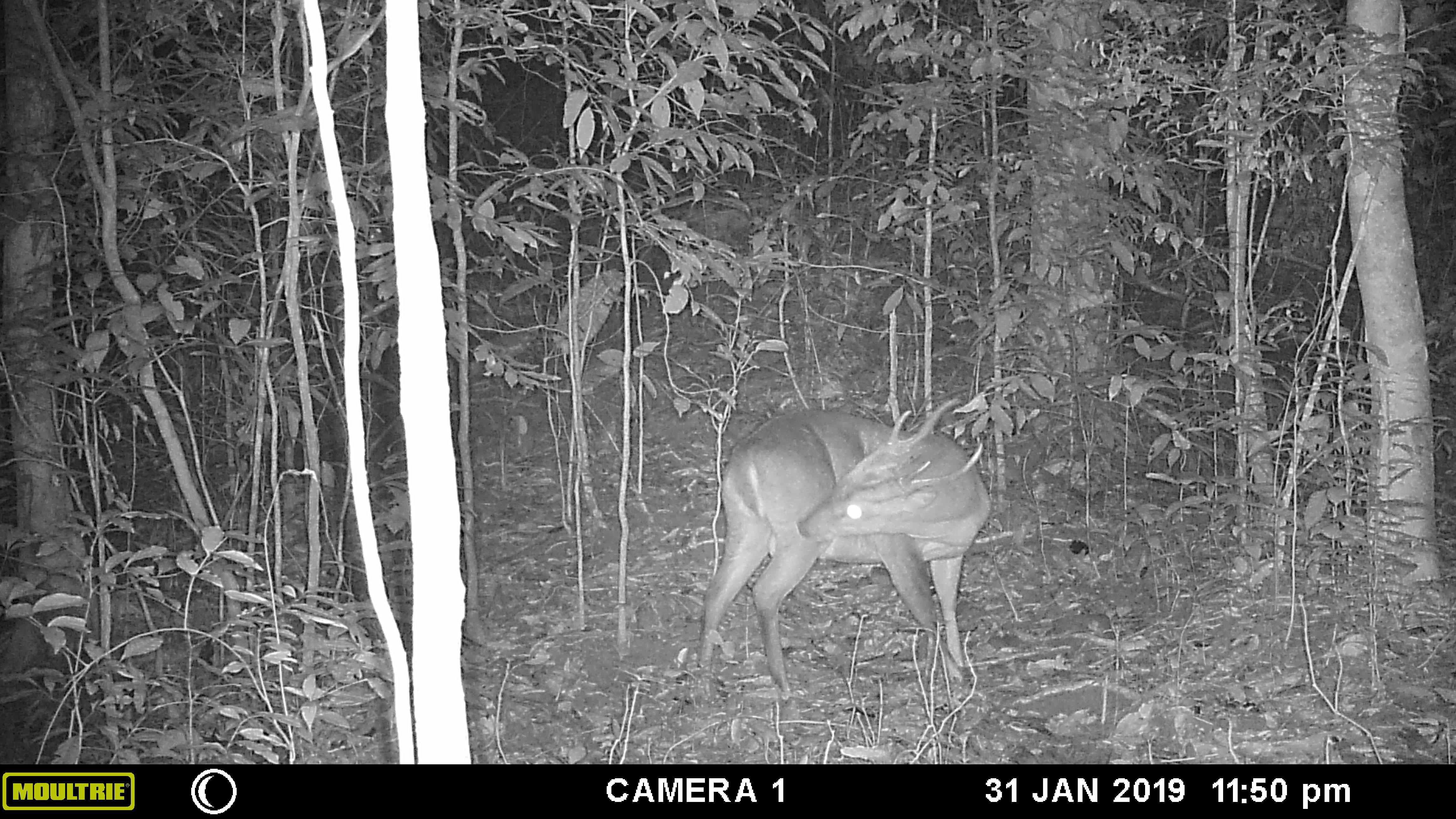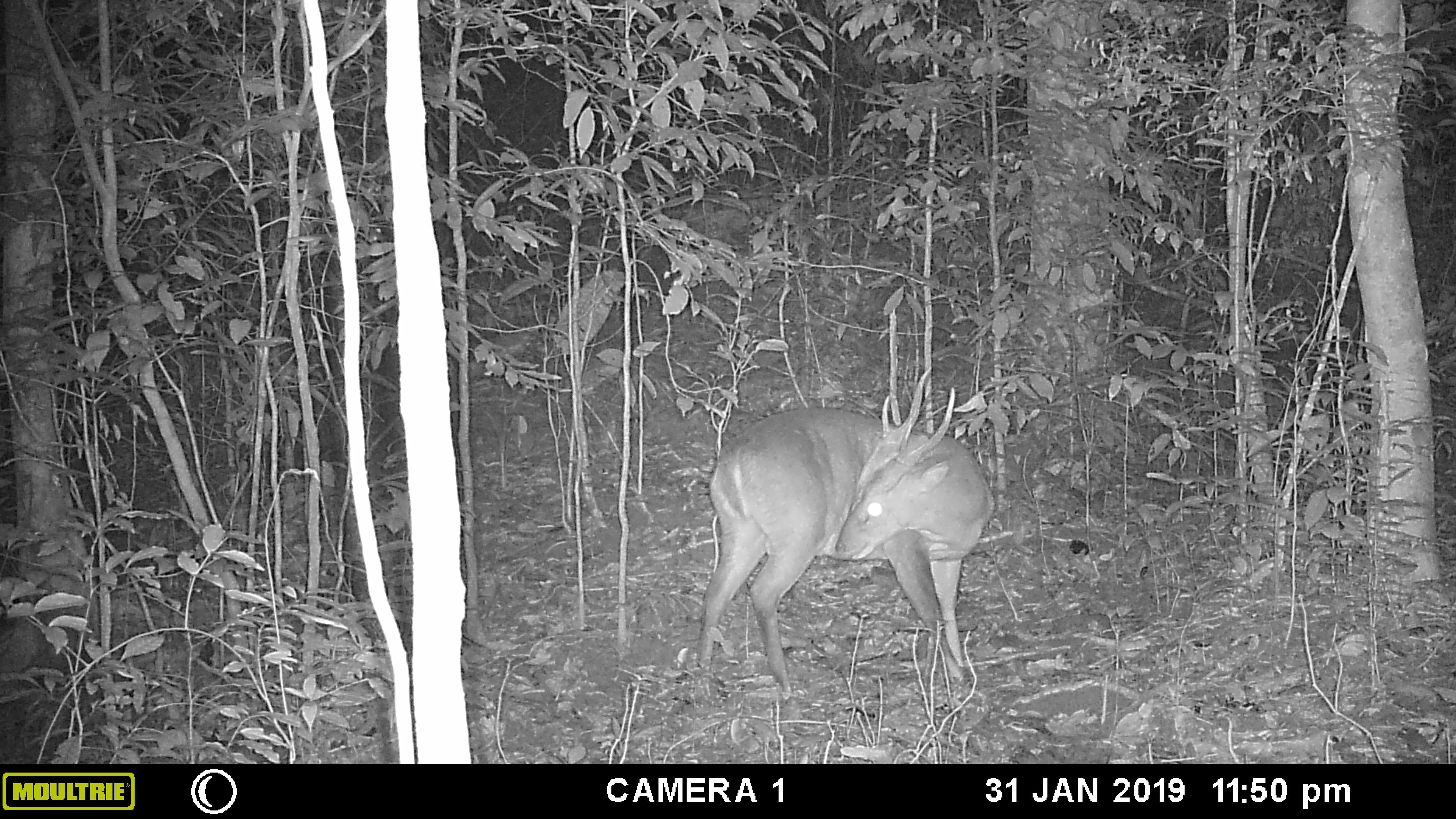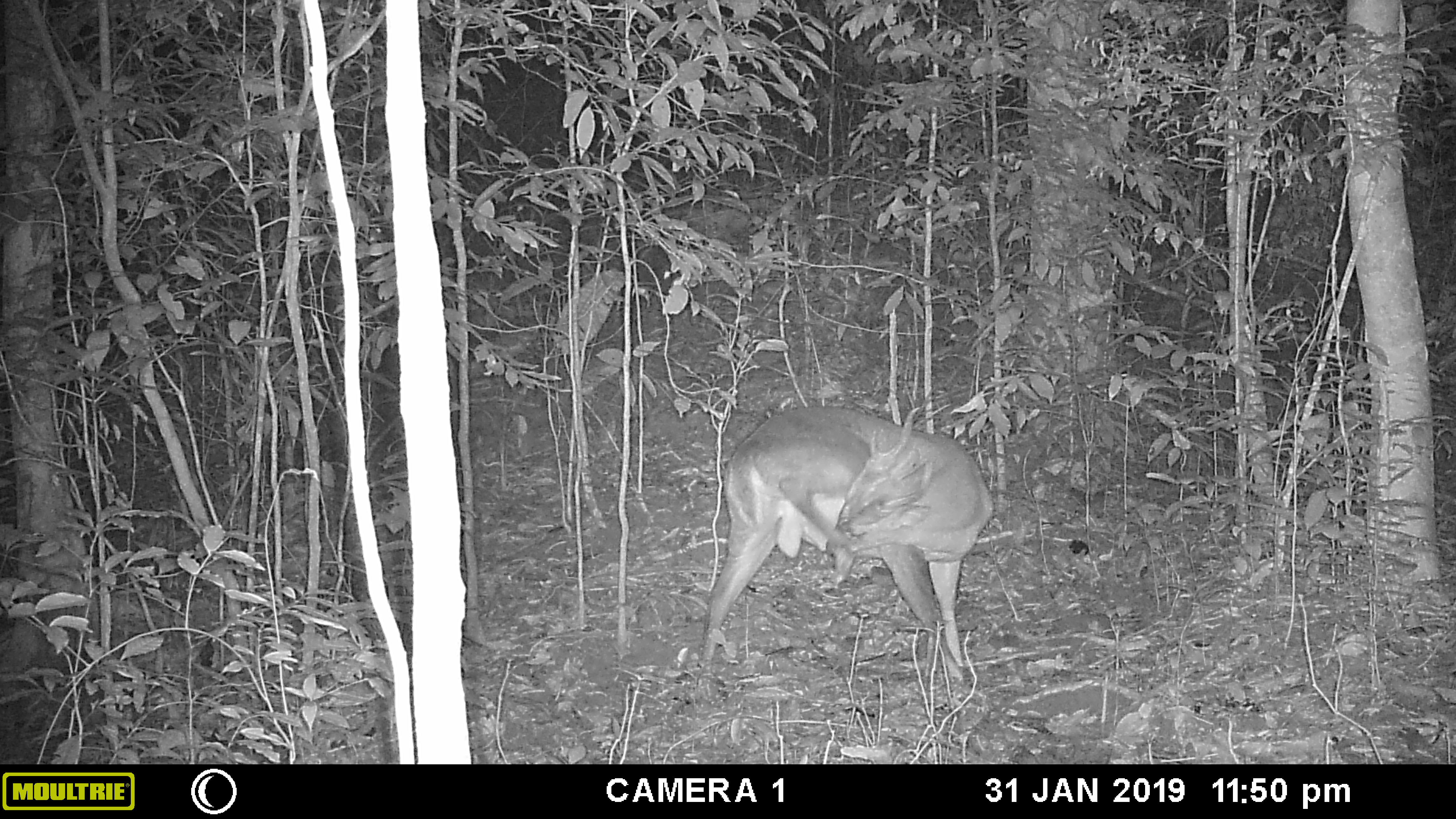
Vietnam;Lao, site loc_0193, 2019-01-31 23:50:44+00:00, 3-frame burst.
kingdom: Animalia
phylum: Chordata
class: Mammalia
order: Artiodactyla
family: Cervidae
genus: Muntiacus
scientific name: Muntiacus vuquangensis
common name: large-antlered muntjac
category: large antlered muntjac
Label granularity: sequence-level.